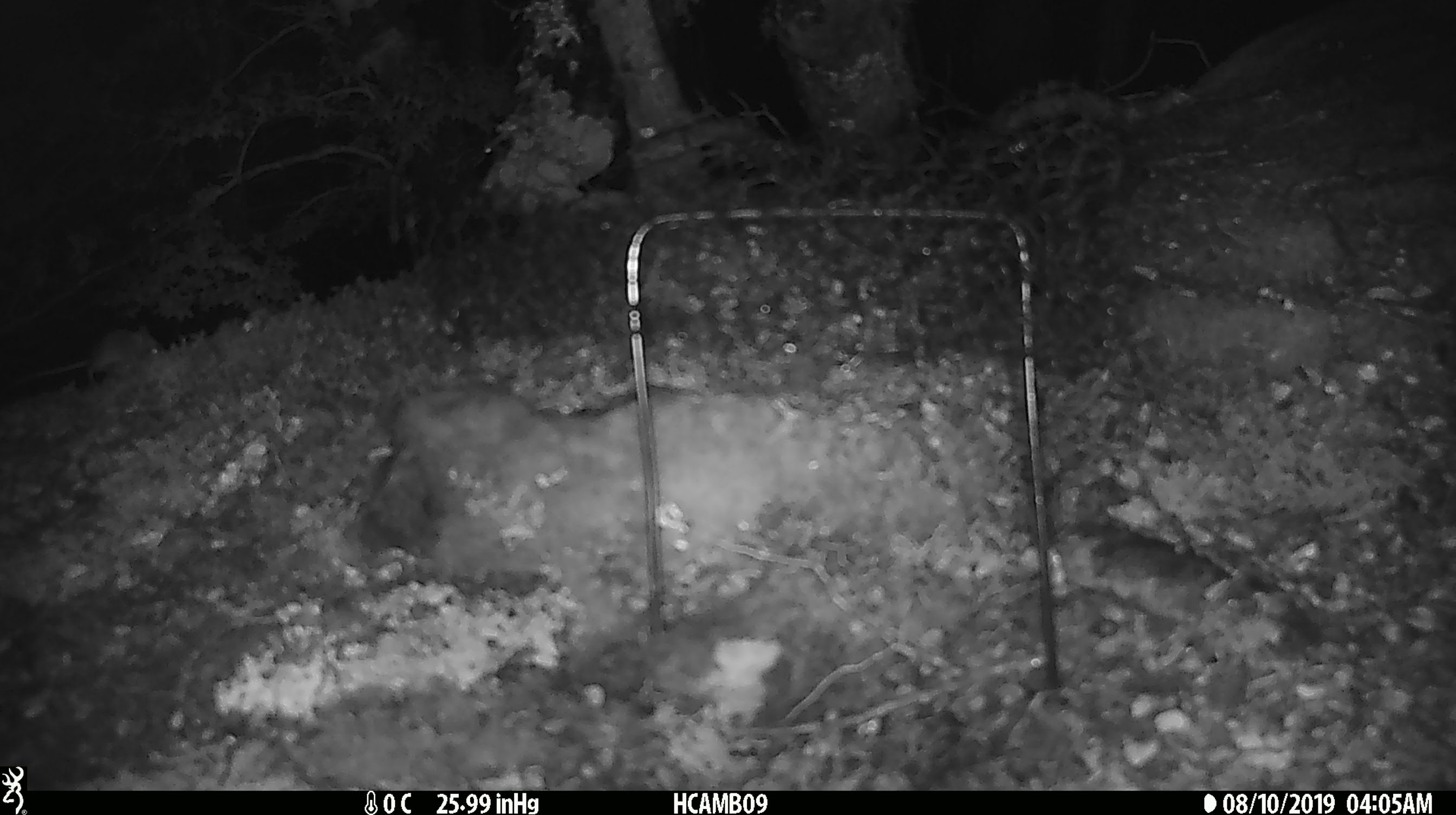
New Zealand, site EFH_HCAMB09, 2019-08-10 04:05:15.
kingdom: Animalia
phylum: Chordata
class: Mammalia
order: Rodentia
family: Muridae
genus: Mus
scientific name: Mus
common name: mouse